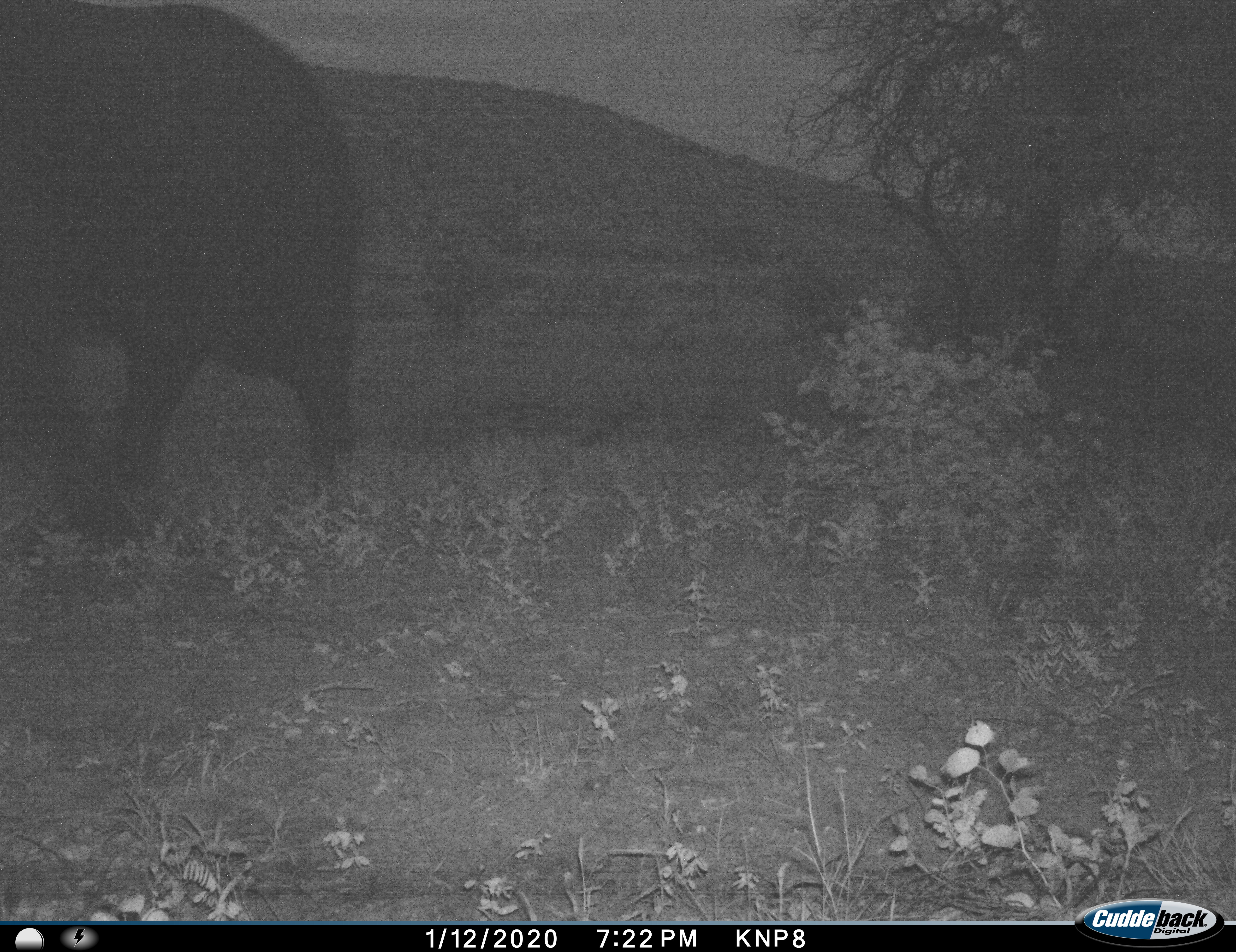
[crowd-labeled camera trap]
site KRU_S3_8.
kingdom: Animalia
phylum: Chordata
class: Mammalia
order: Proboscidea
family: Elephantidae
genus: Loxodonta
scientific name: Loxodonta africana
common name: african bush elephant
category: elephant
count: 1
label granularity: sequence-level